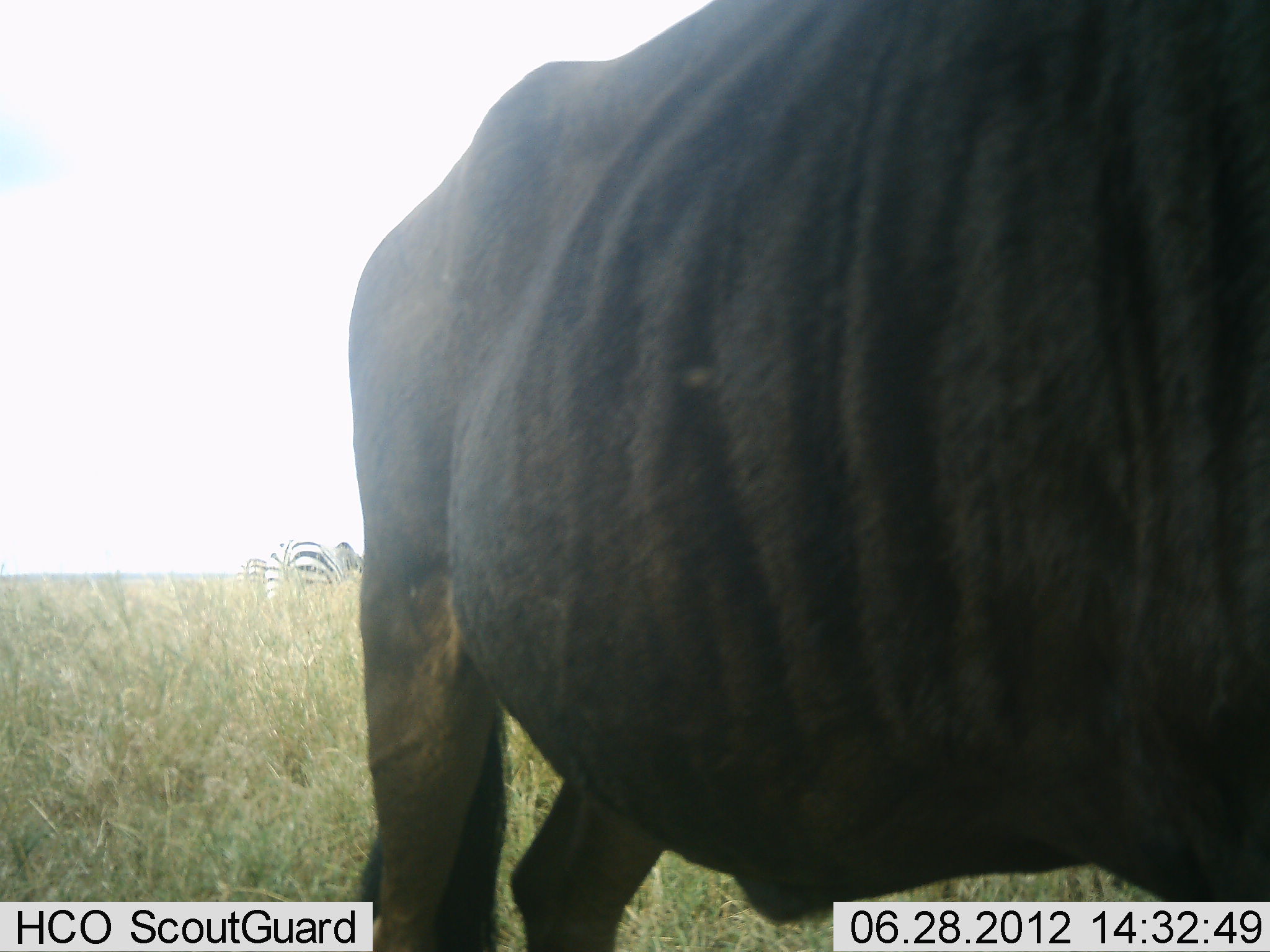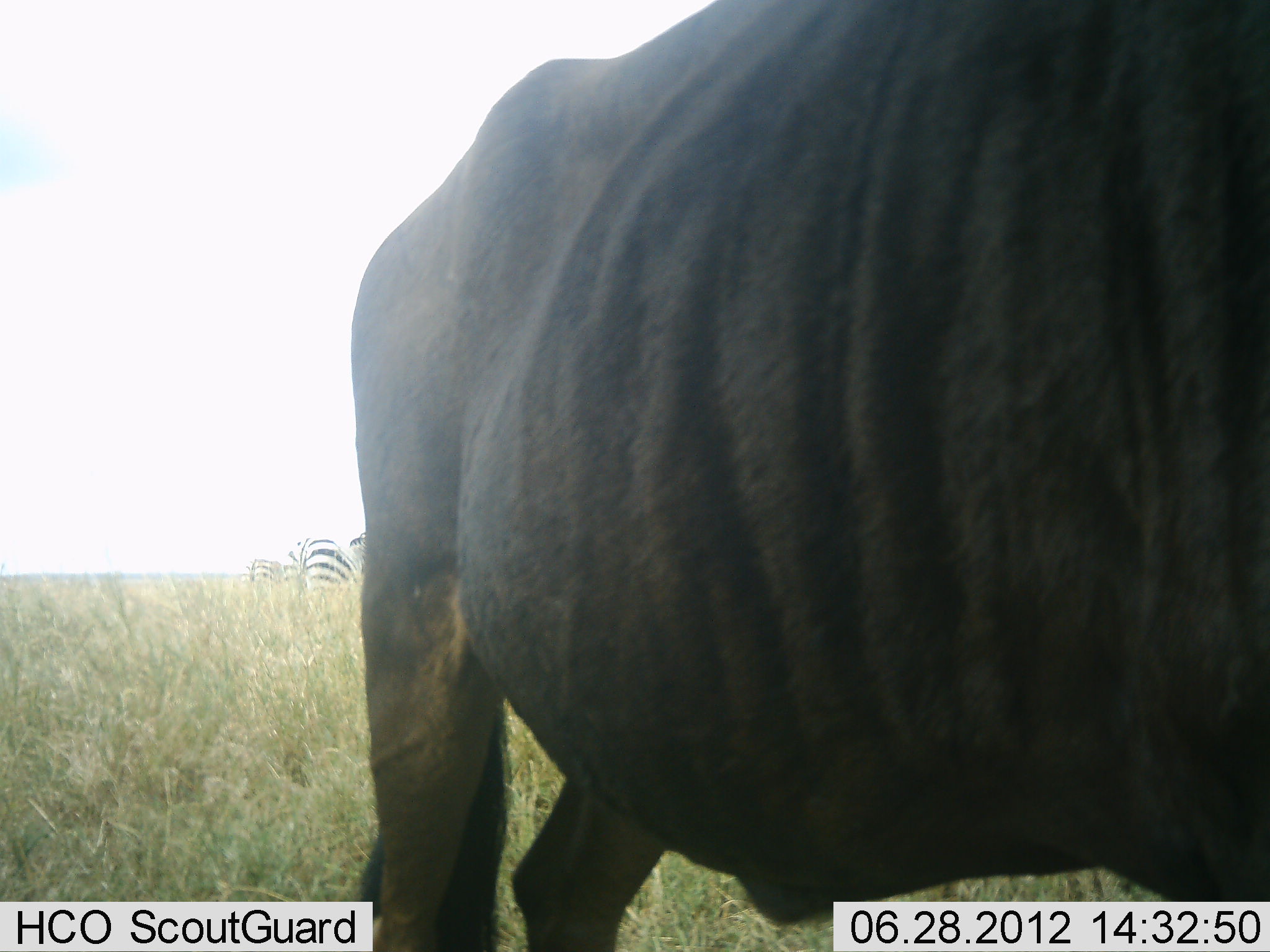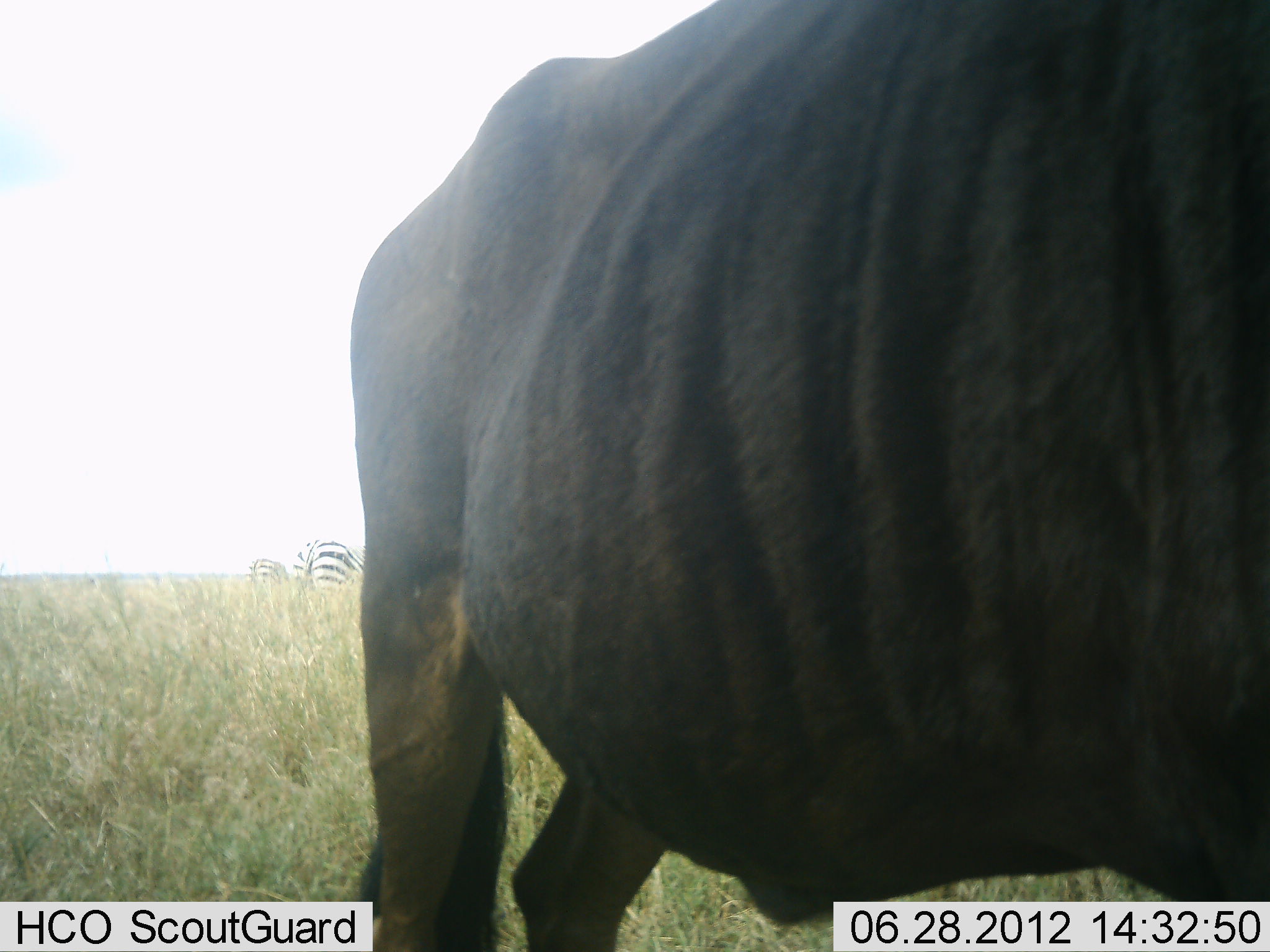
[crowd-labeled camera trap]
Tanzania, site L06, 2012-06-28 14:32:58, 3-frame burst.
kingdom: Animalia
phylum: Chordata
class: Mammalia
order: Artiodactyla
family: Bovidae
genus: Connochaetes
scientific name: Connochaetes taurinus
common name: blue wildebeest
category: wildebeest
Wildebeest (blue wildebeest) (Connochaetes taurinus), count 1. Behavior (volunteer vote fractions): standing 100%, resting 0%, moving 0%, interacting 0%. Young present (vote fraction): 0%. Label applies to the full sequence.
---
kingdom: Animalia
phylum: Chordata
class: Mammalia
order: Perissodactyla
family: Equidae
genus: Equus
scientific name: Equus quagga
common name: plains zebra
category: zebra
Zebra (plains zebra) (Equus quagga), count 2. Behavior (volunteer vote fractions): standing 93%, resting 0%, moving 14%, interacting 0%. Young present (vote fraction): 0%. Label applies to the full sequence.